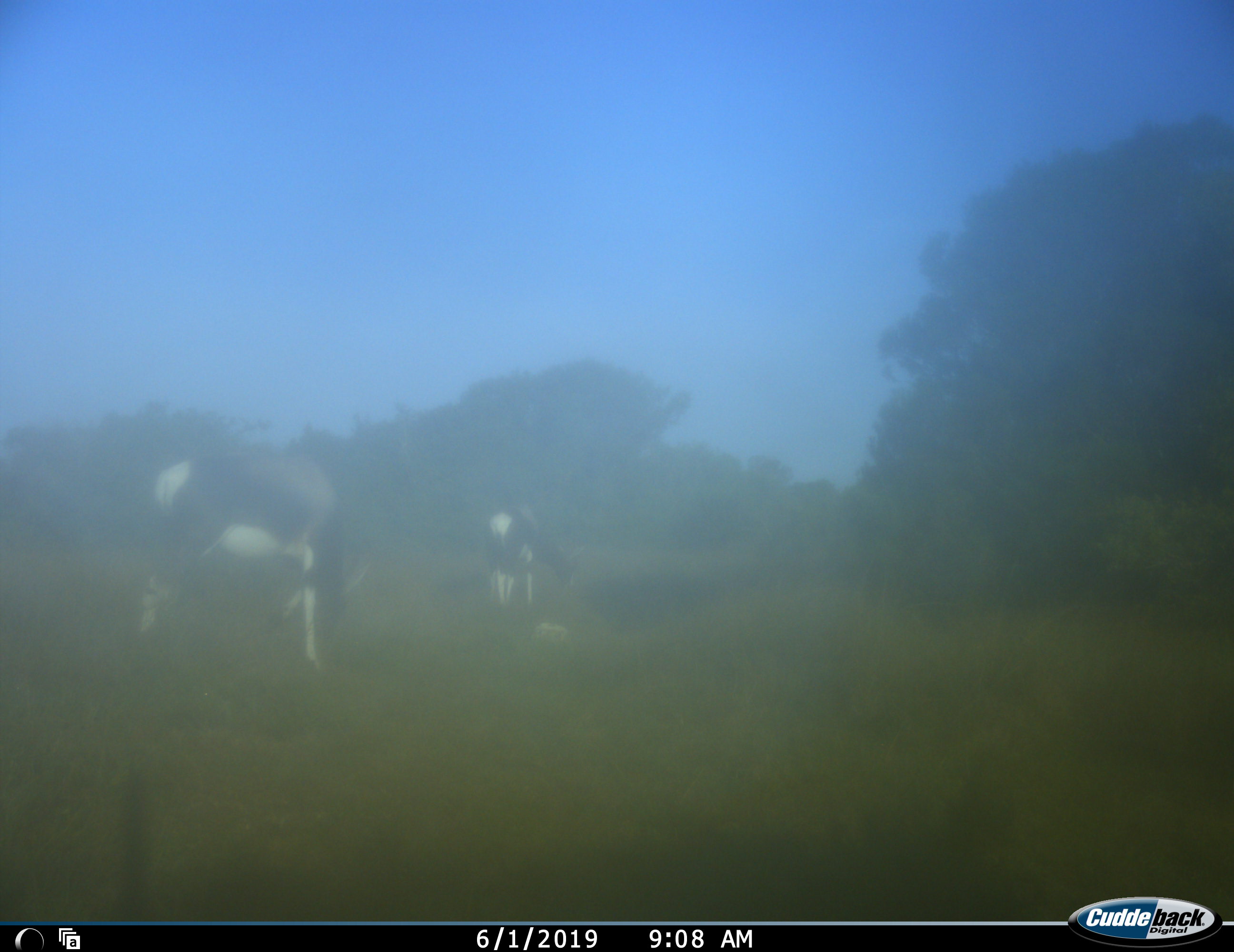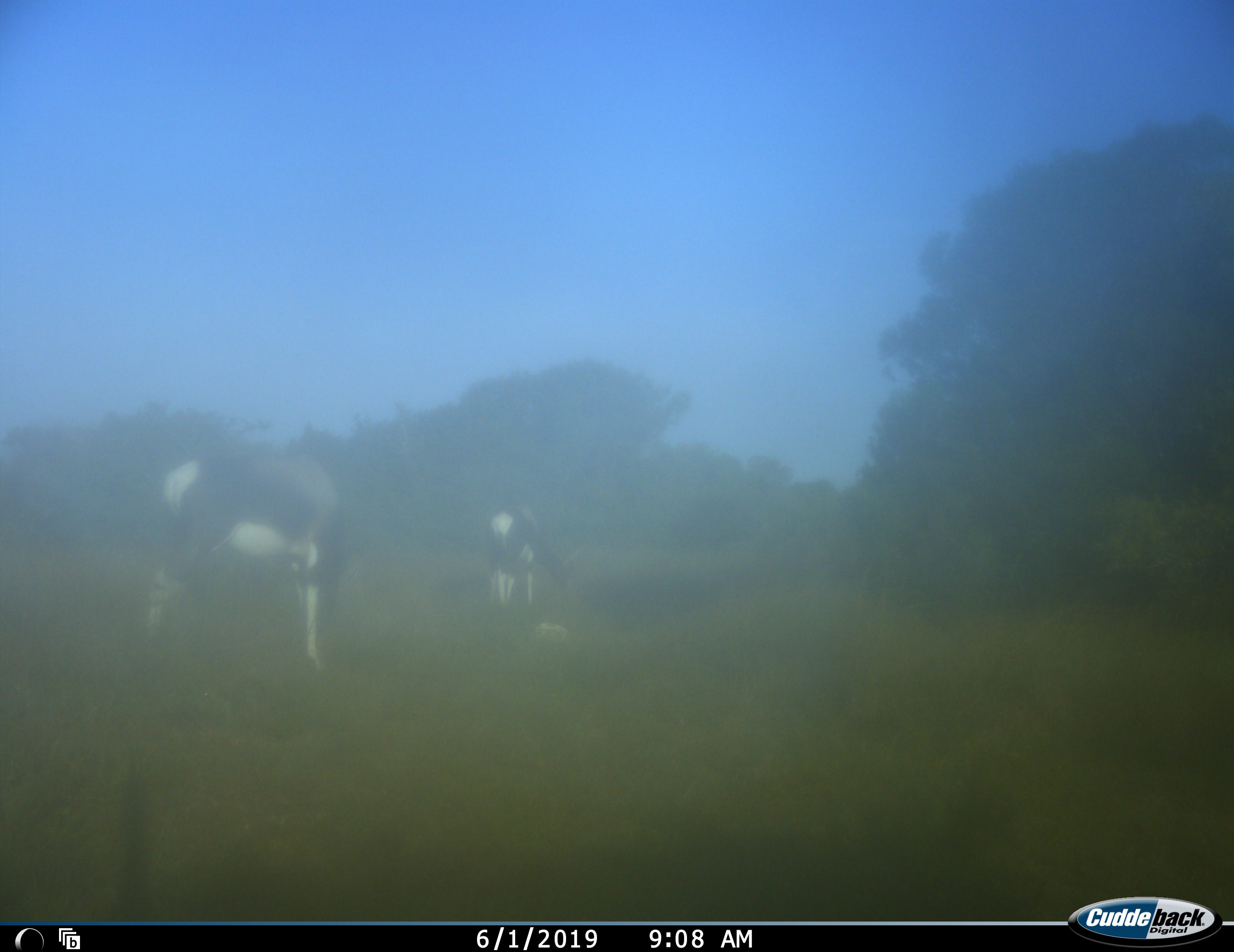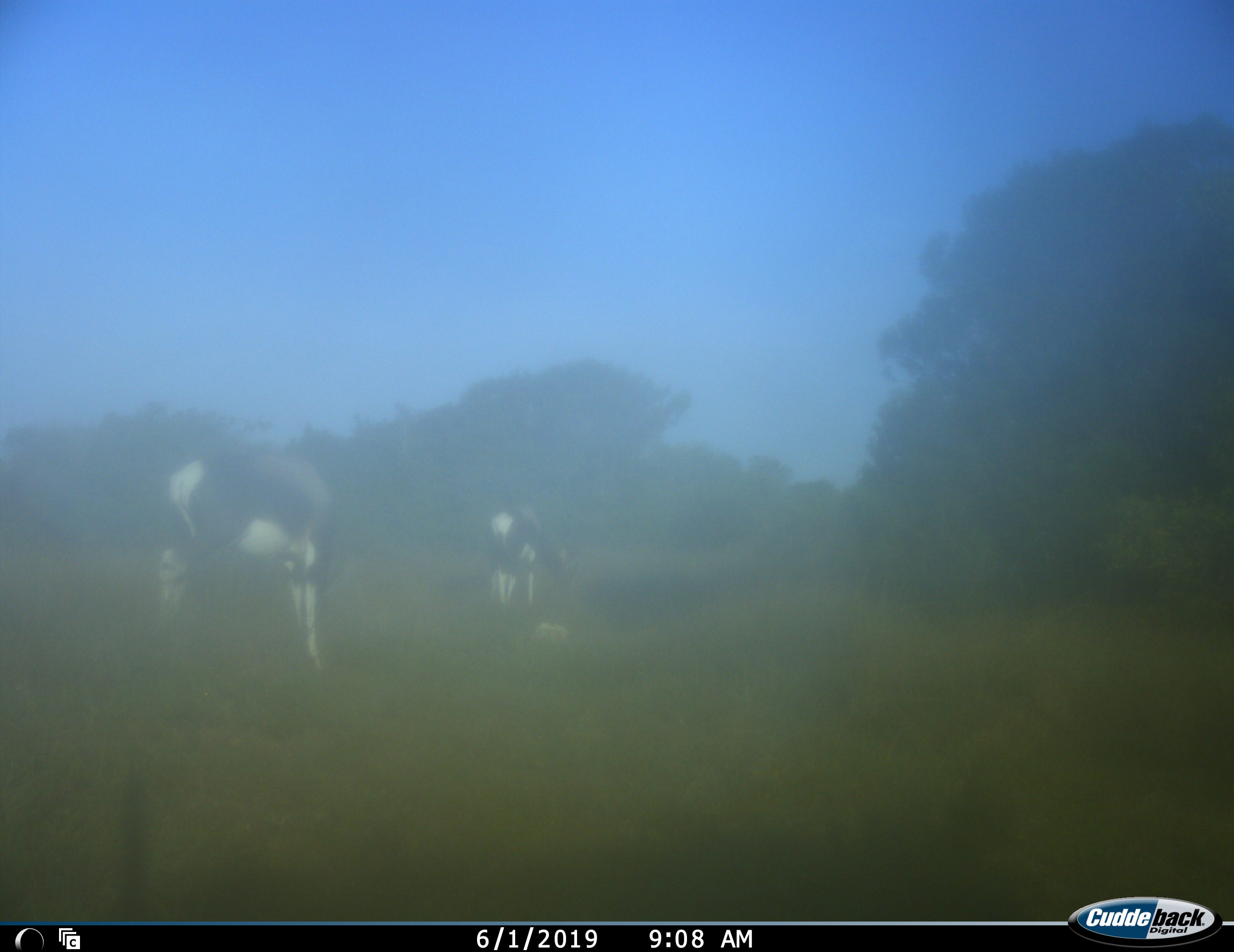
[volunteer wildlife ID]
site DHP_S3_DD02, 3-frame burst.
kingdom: Animalia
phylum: Chordata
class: Mammalia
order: Artiodactyla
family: Bovidae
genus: Damaliscus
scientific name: Damaliscus pygargus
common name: bontebok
Bontebok (Damaliscus pygargus), count 2. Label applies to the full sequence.